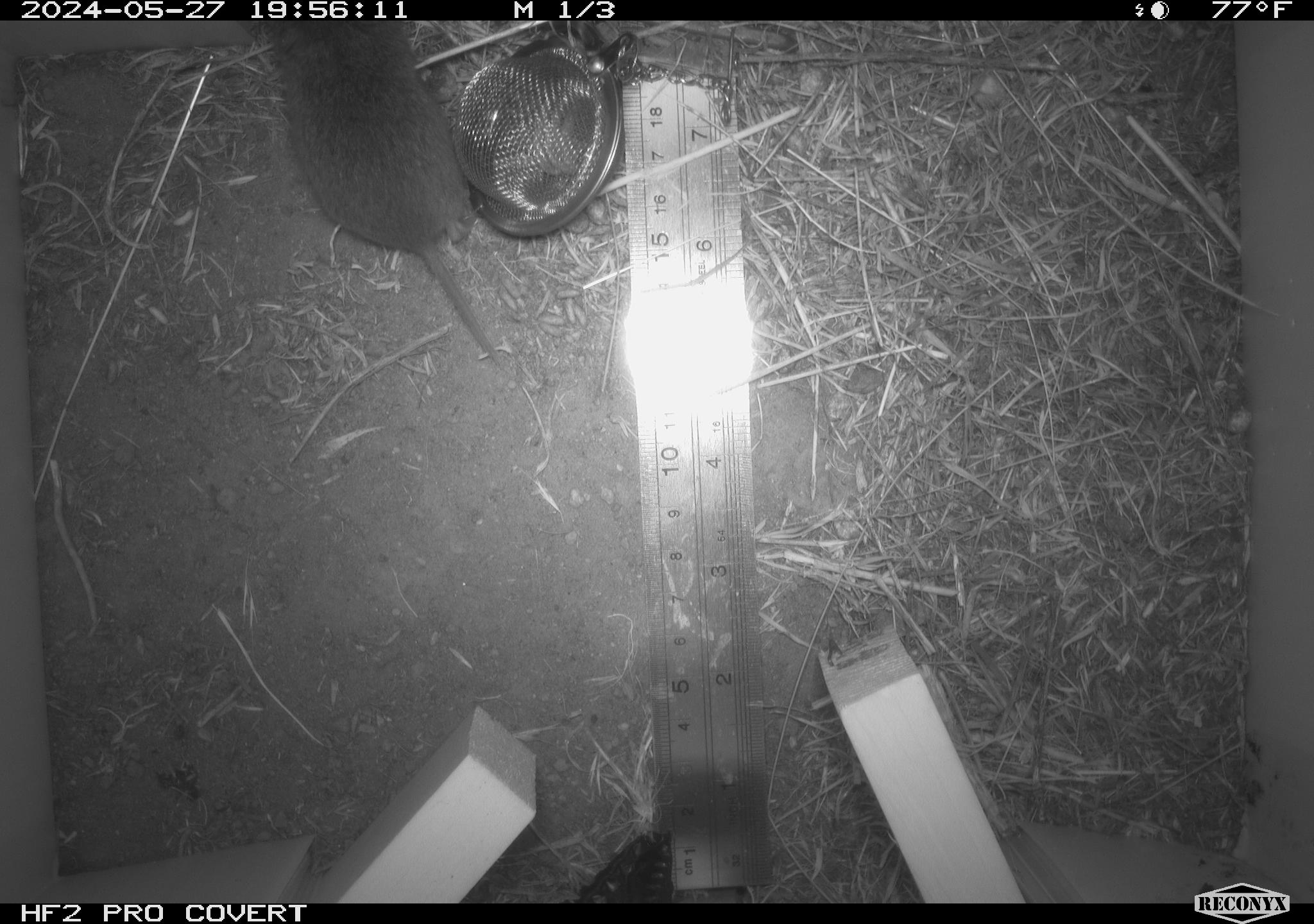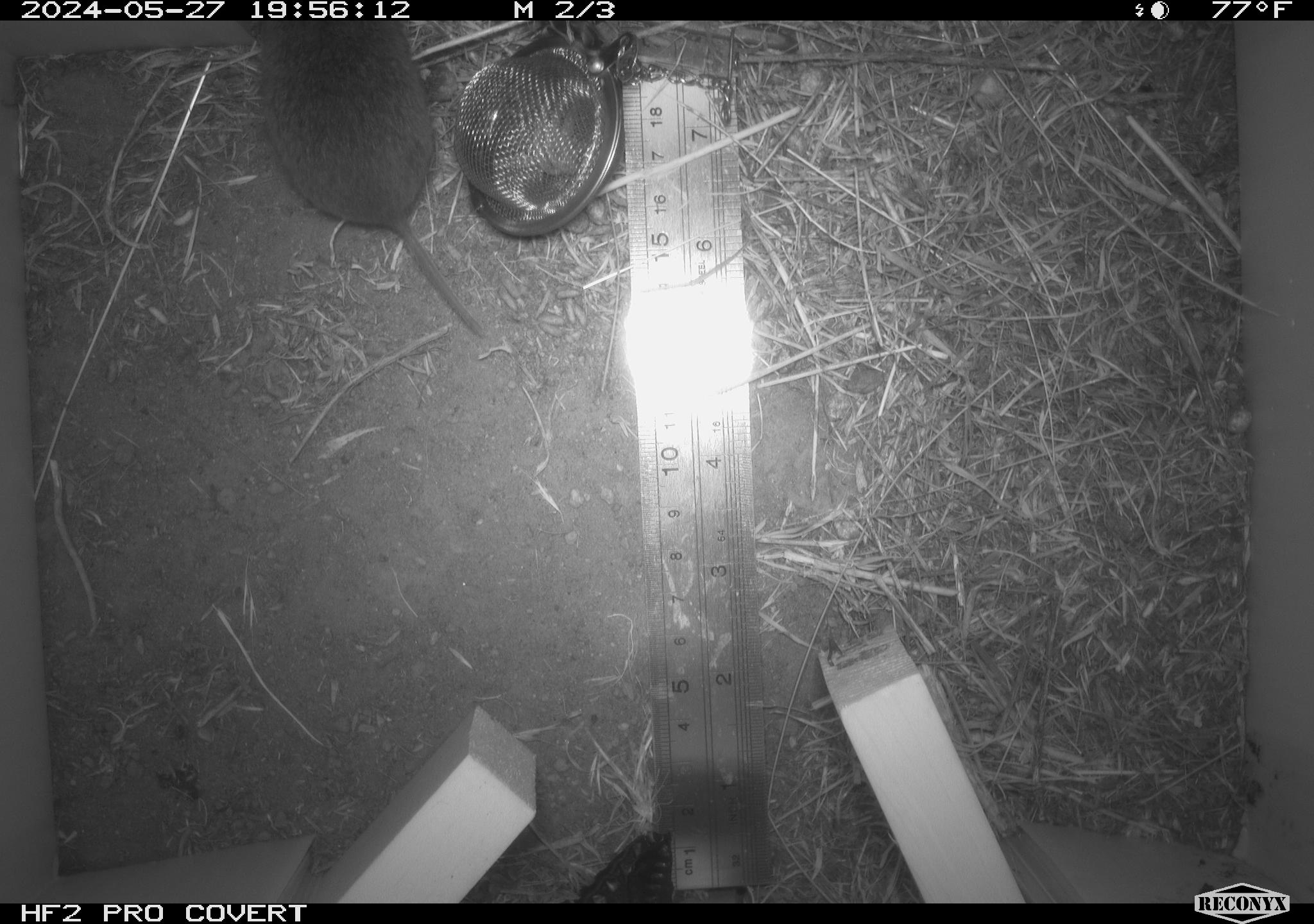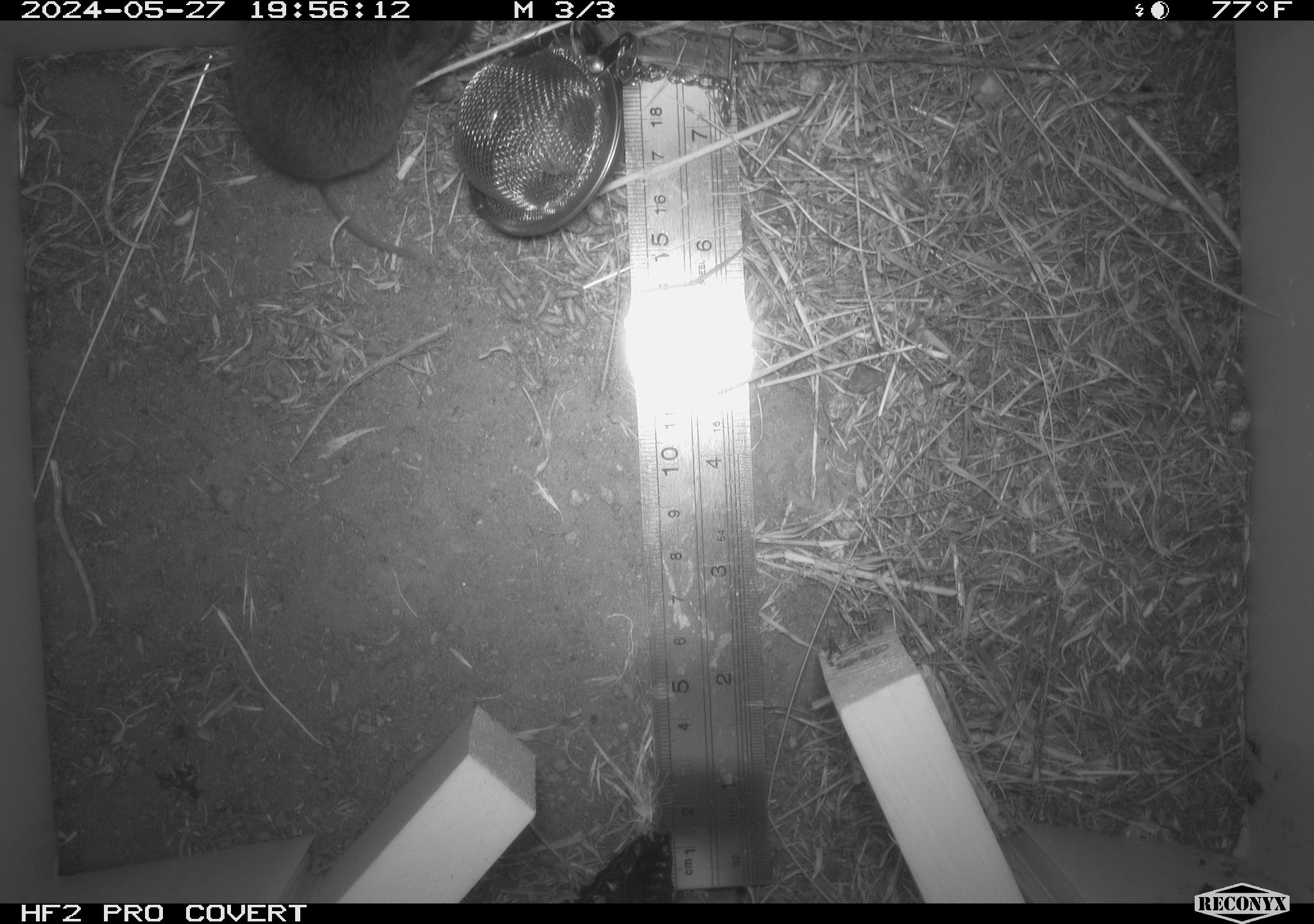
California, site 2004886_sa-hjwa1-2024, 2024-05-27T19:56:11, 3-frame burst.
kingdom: Animalia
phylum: Chordata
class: Mammalia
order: Rodentia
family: Cricetidae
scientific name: Cricetidae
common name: hamsters, voles, lemmings, and allies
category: cricetidae family